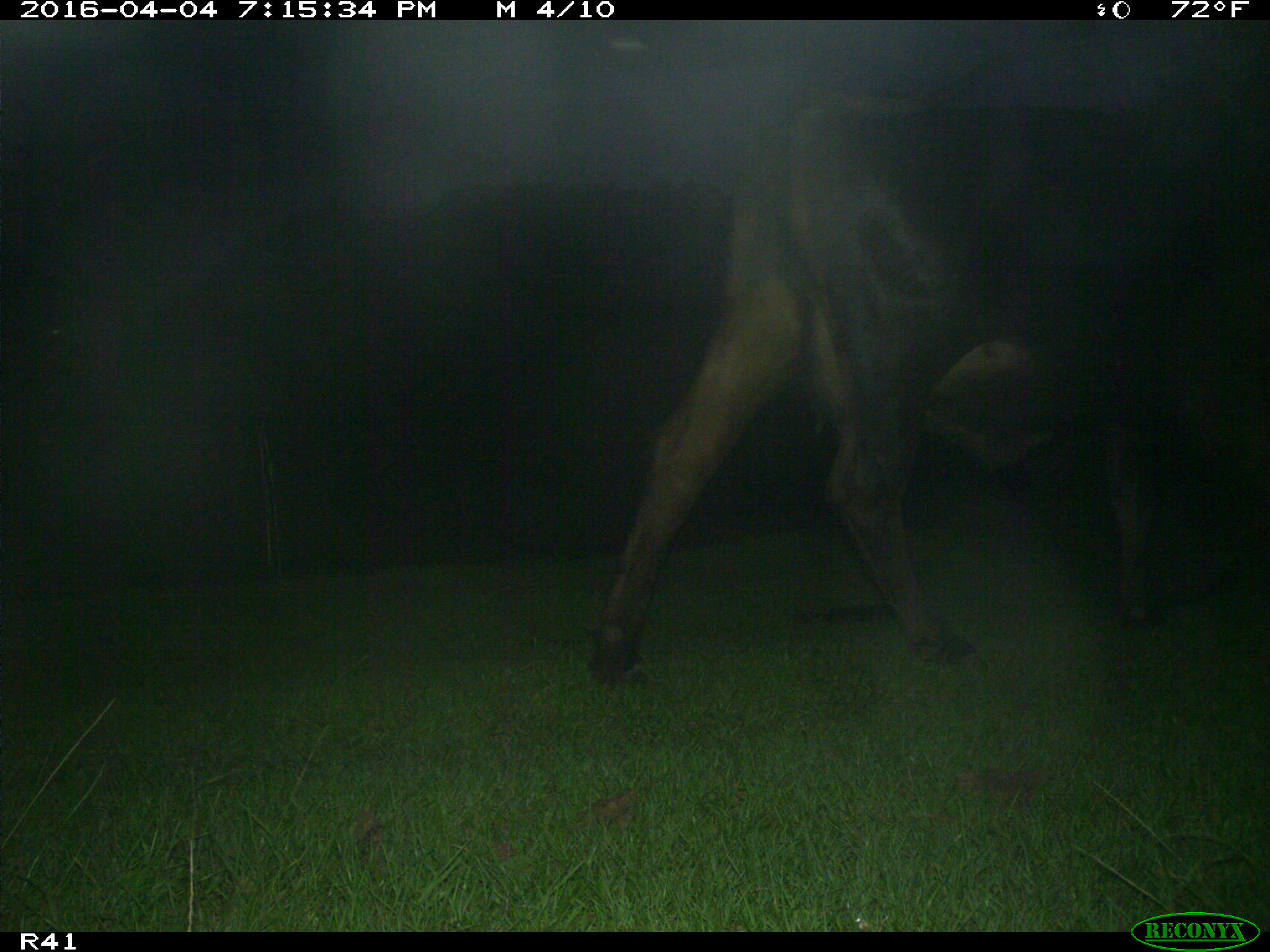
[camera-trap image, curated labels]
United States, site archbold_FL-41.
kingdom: Animalia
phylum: Chordata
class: Mammalia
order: Artiodactyla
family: Bovidae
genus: Bos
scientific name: Bos taurus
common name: domestic cow